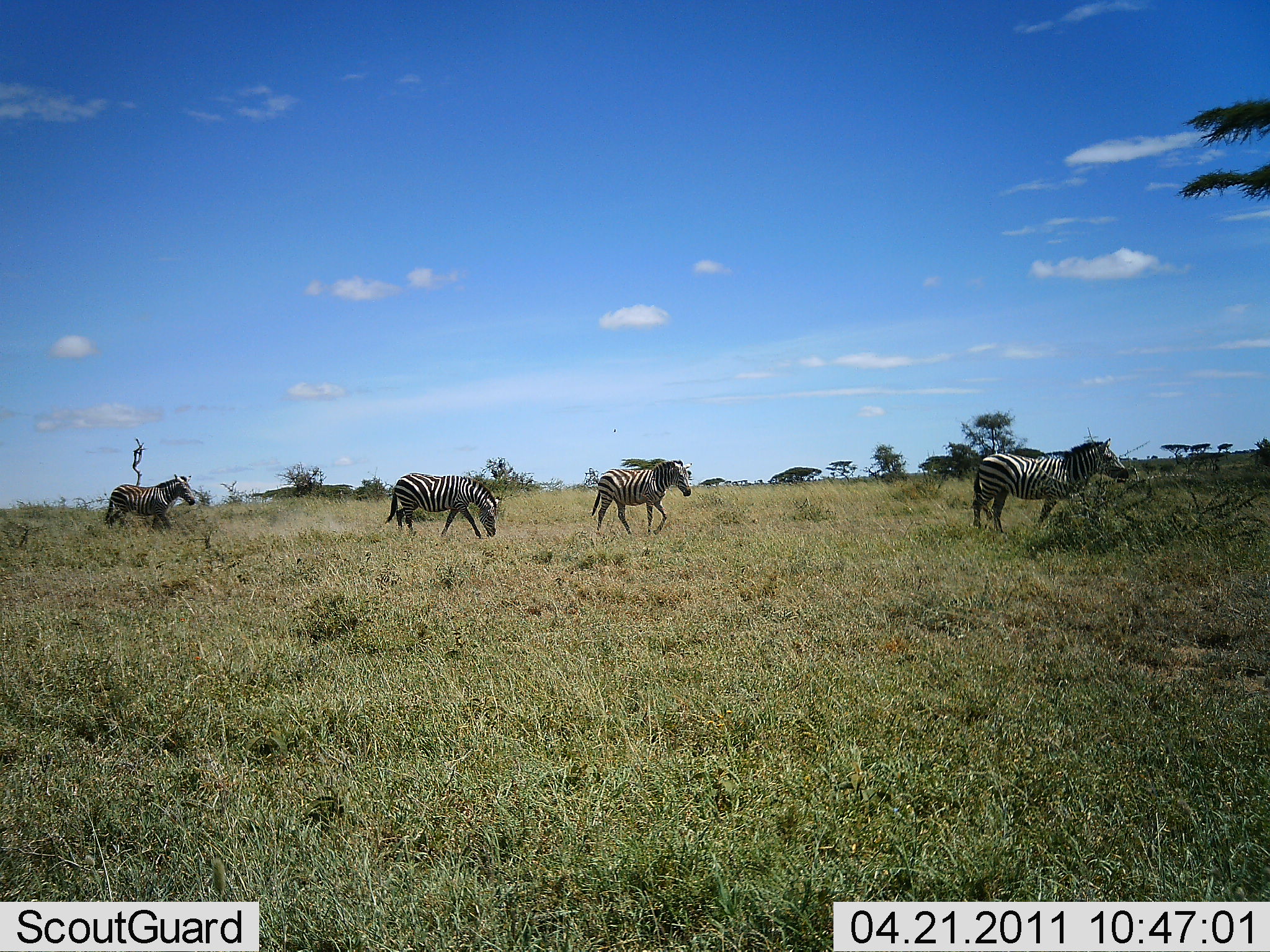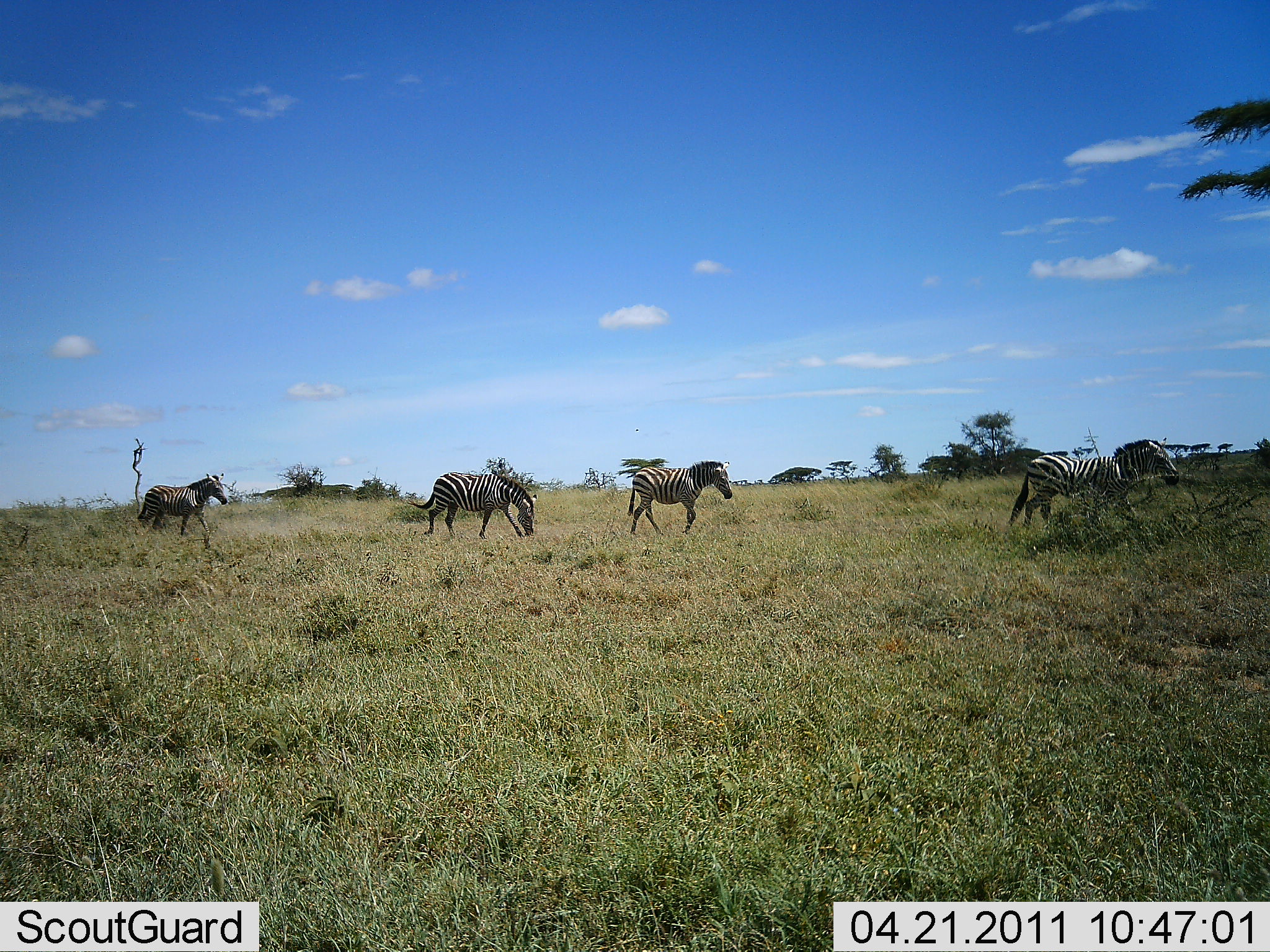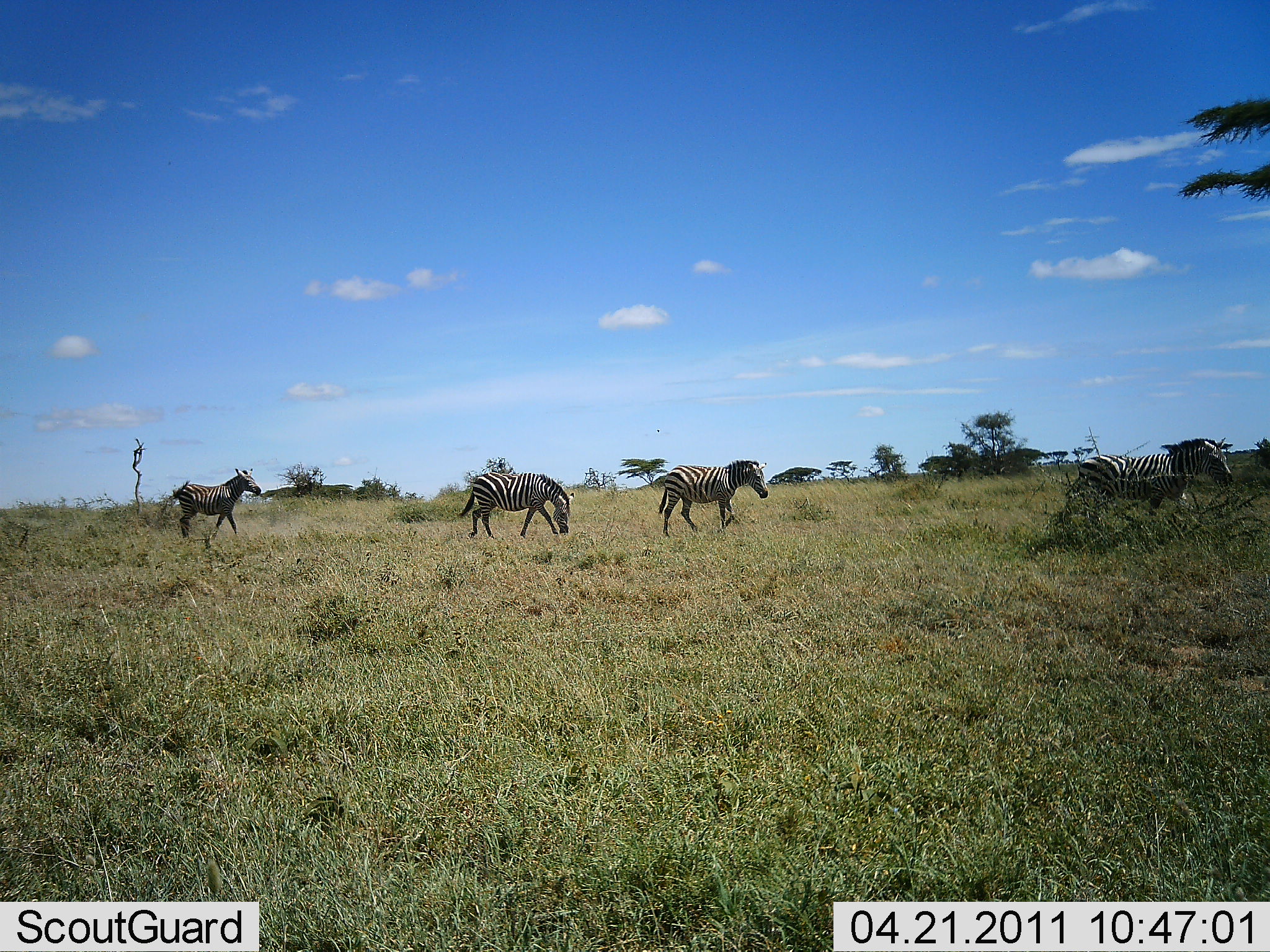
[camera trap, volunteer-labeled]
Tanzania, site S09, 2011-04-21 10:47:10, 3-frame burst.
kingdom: Animalia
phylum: Chordata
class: Mammalia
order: Perissodactyla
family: Equidae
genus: Equus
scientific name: Equus quagga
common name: plains zebra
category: zebra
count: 4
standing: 9%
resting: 0%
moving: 100%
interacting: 0%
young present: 0%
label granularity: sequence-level